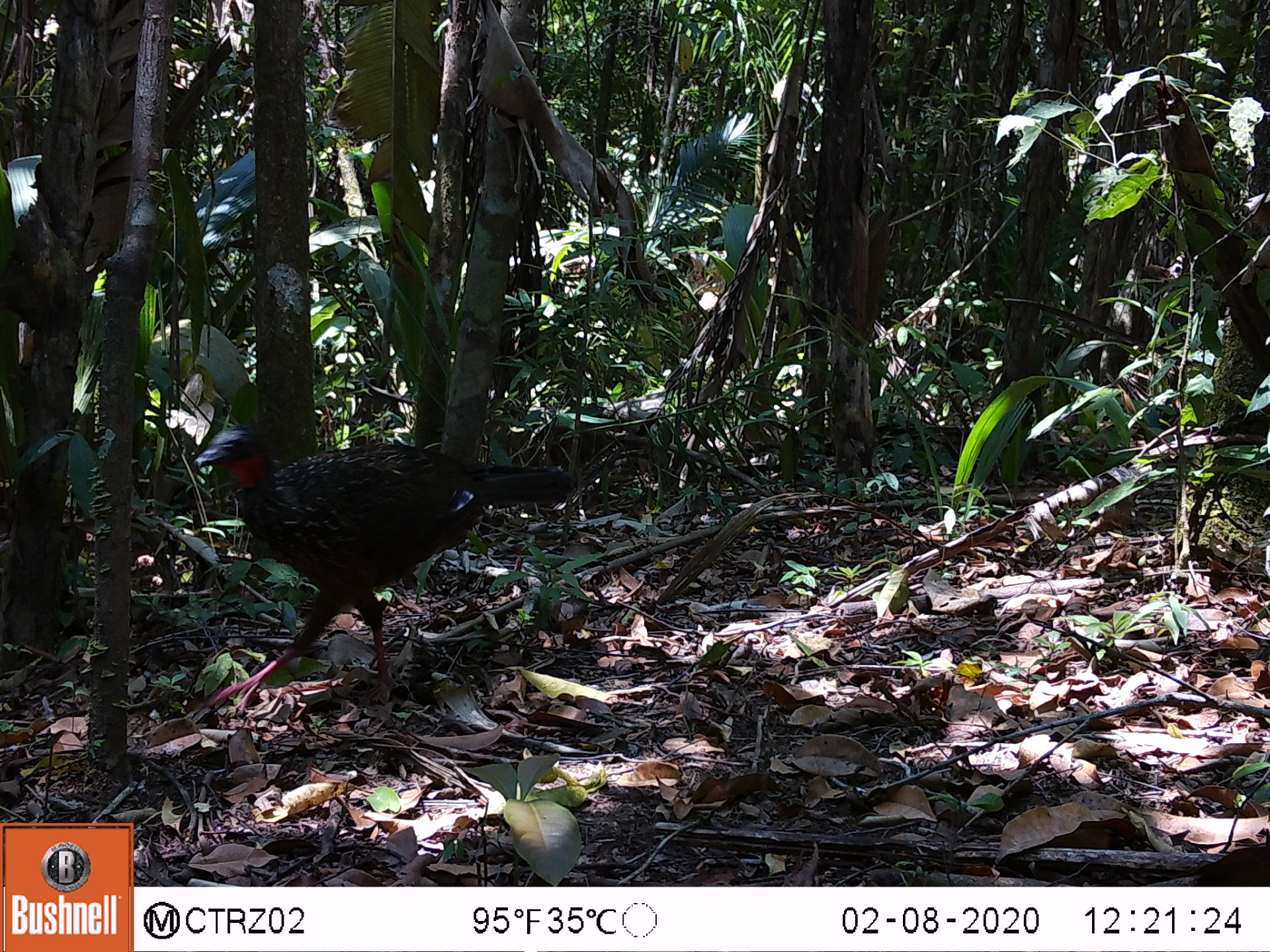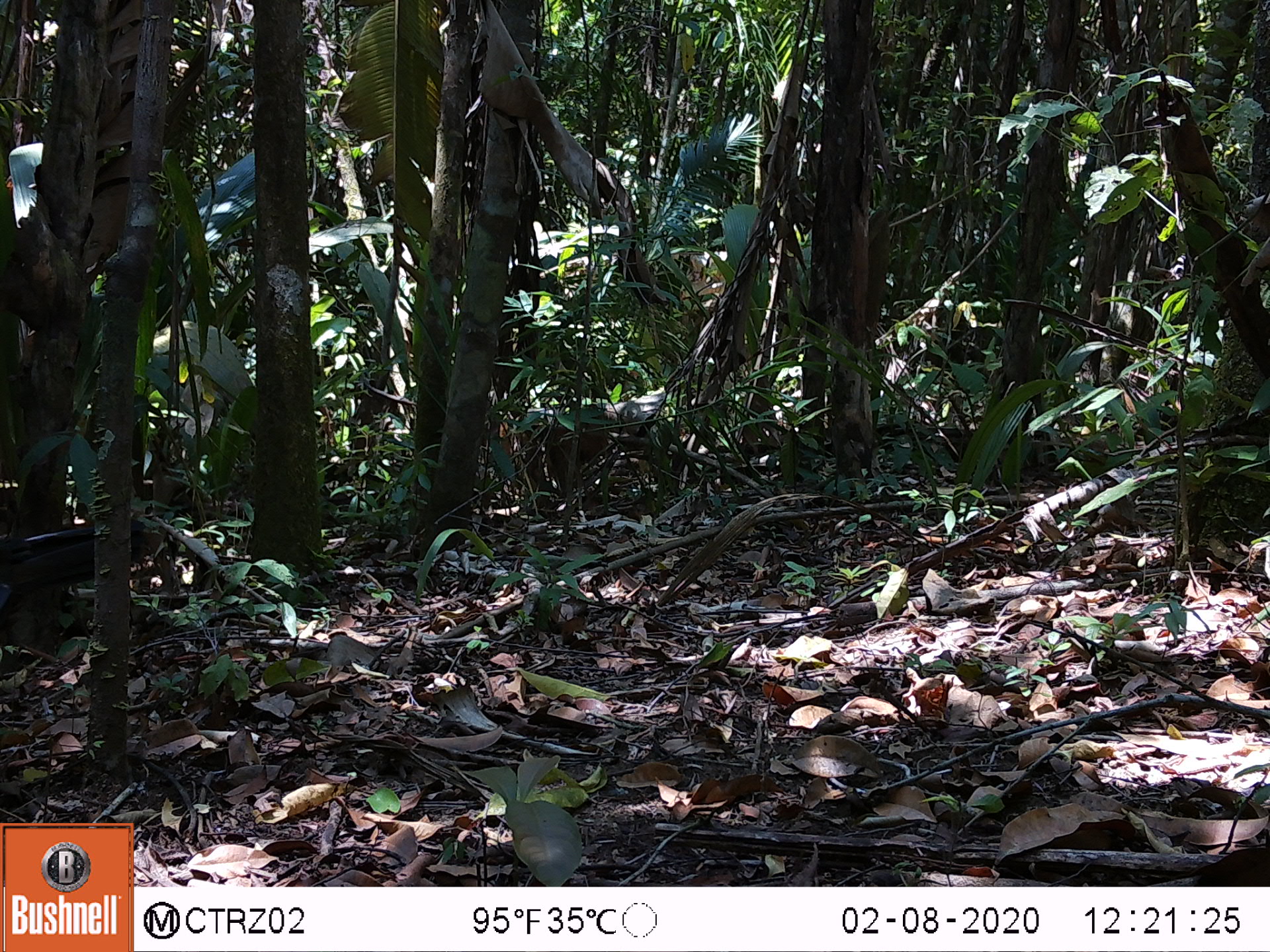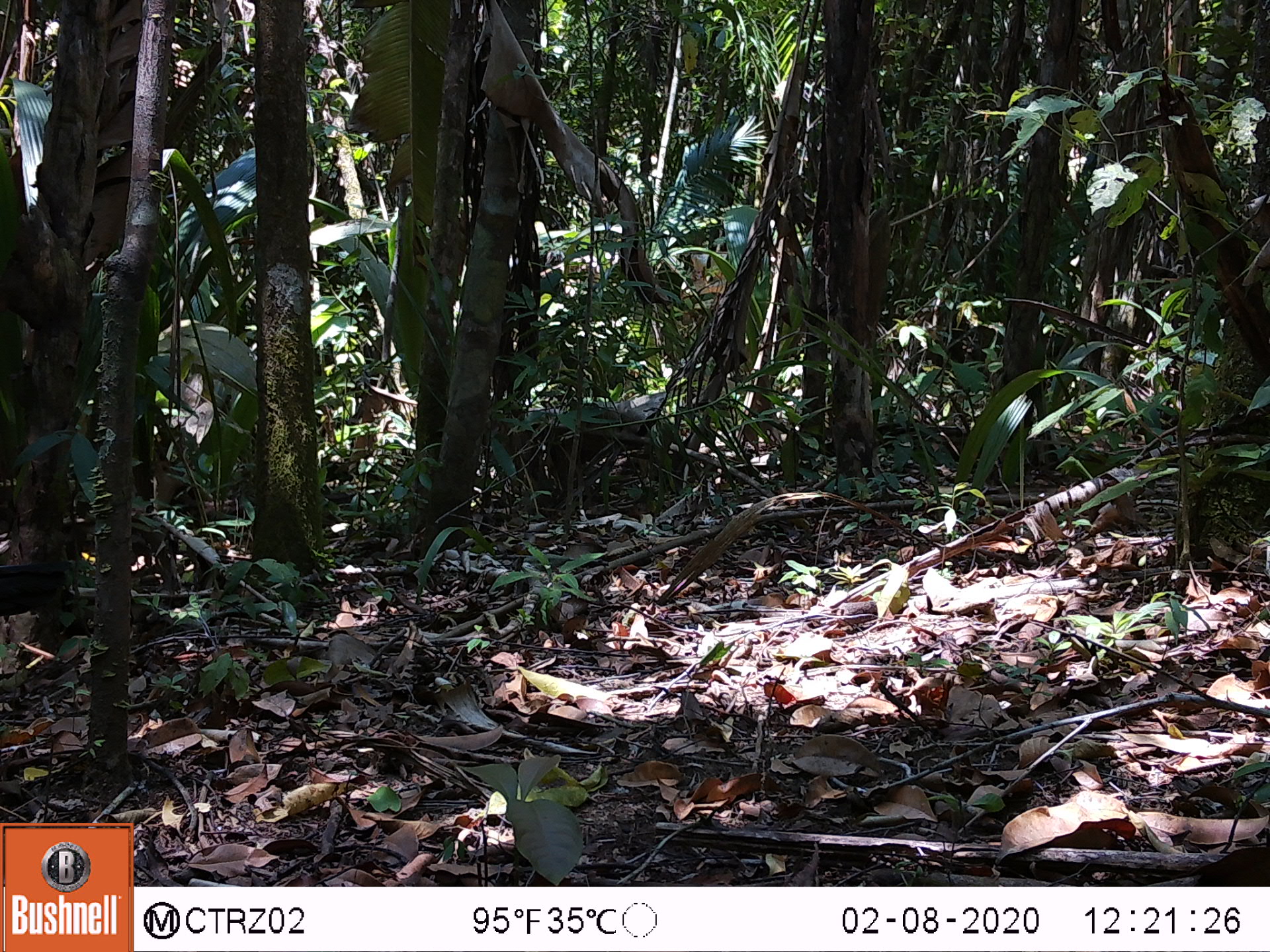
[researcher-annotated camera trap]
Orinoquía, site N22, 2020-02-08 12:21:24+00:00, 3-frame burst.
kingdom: Animalia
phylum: Chordata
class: Aves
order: Galliformes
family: Cracidae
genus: Penelope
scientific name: Penelope jacquacu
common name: spix's guan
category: spixs guan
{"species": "spixs guan (spix's guan) (Penelope jacquacu)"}